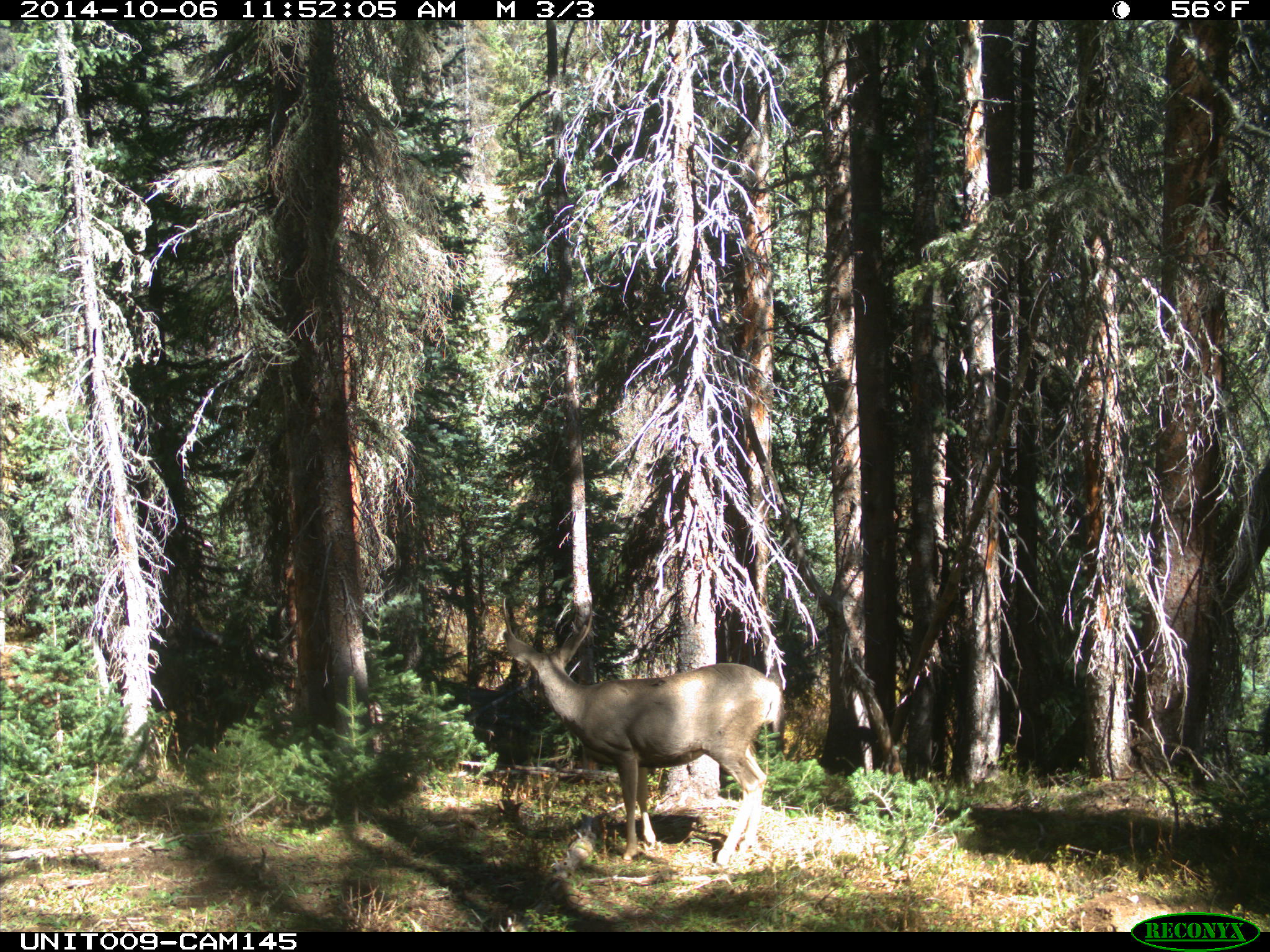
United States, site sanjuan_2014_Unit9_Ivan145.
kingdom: Animalia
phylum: Chordata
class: Mammalia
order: Artiodactyla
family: Cervidae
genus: Odocoileus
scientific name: Odocoileus hemionus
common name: mule deer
Odocoileus hemionus (mule deer).